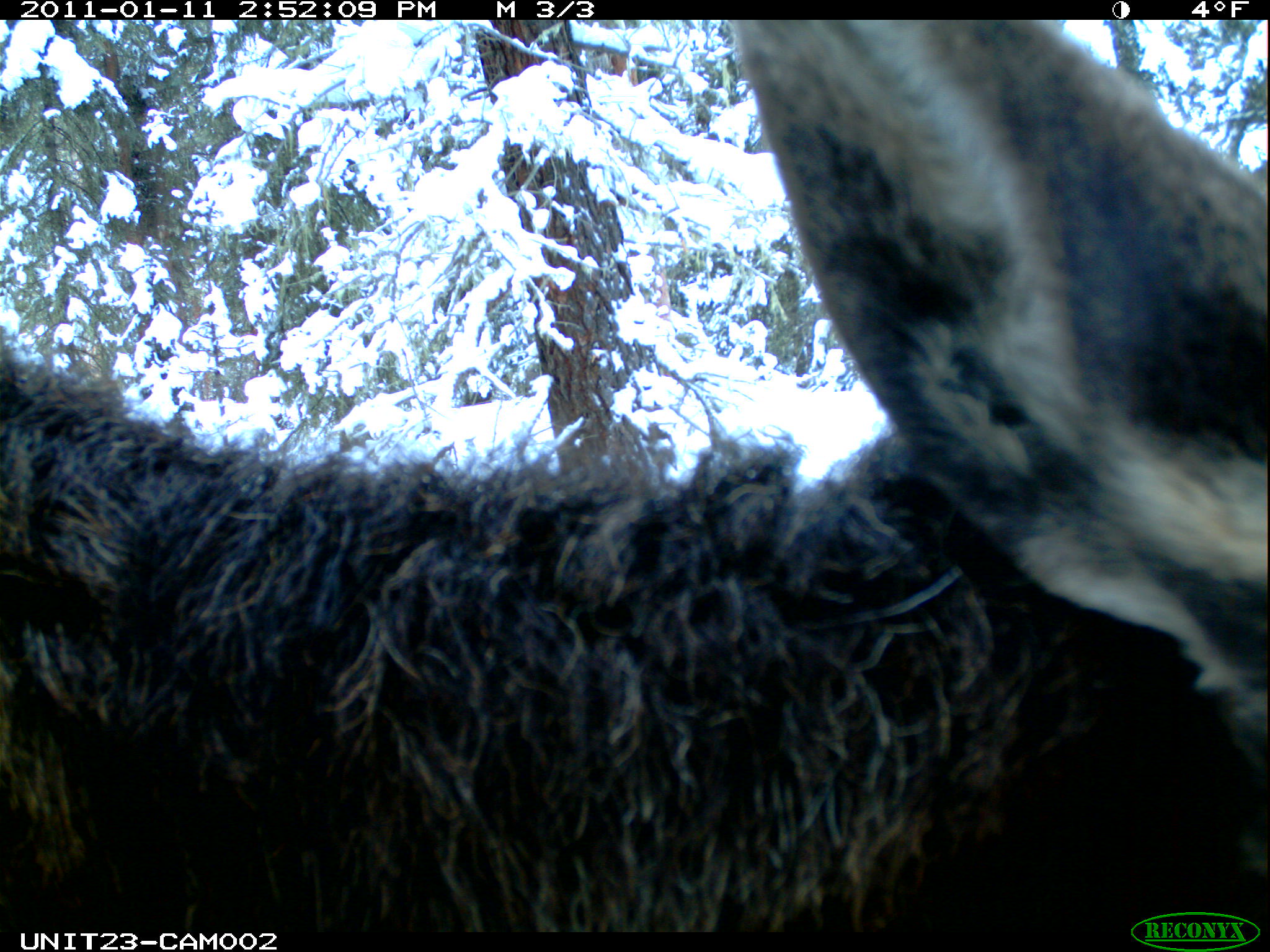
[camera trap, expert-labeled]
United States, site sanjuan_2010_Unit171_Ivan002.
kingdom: Animalia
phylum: Chordata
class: Mammalia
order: Artiodactyla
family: Cervidae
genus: Alces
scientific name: Alces alces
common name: moose